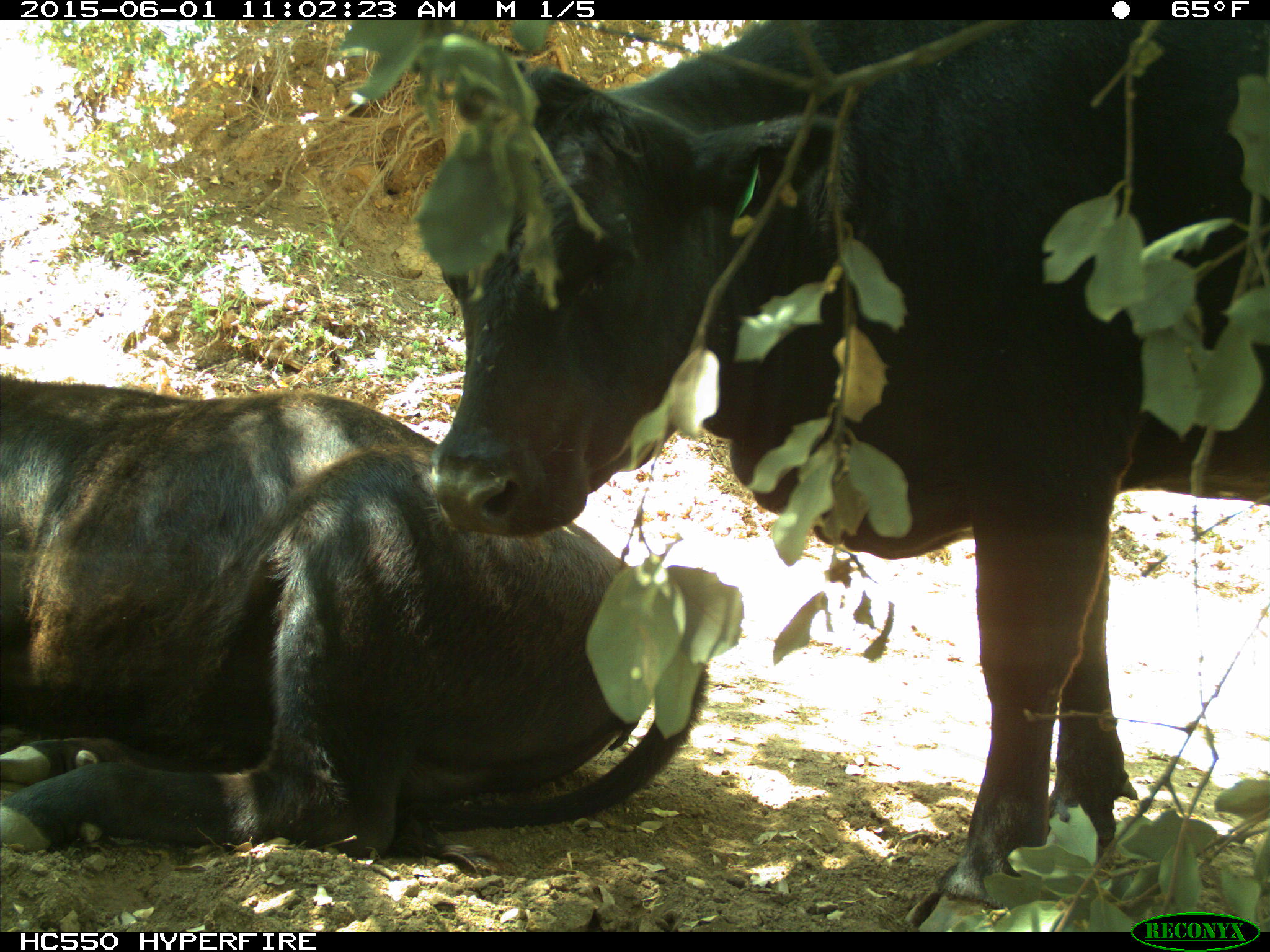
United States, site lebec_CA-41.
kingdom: Animalia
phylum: Chordata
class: Mammalia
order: Artiodactyla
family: Bovidae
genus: Bos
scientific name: Bos taurus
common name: domestic cow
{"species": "Bos taurus (domestic cow)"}